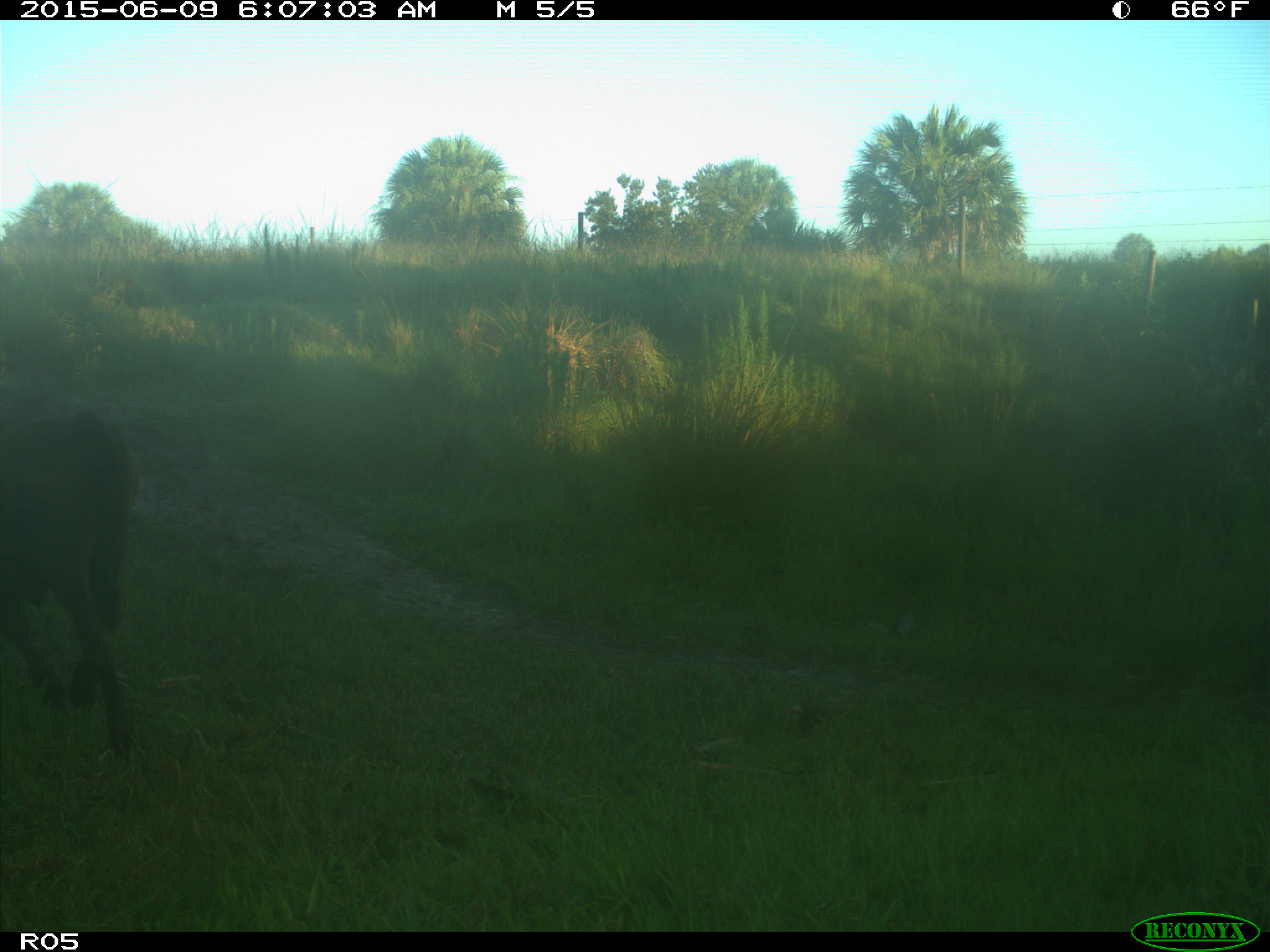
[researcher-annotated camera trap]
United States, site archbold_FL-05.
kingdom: Animalia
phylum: Chordata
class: Mammalia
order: Artiodactyla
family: Bovidae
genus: Bos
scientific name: Bos taurus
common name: domestic cow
Bos taurus (domestic cow).